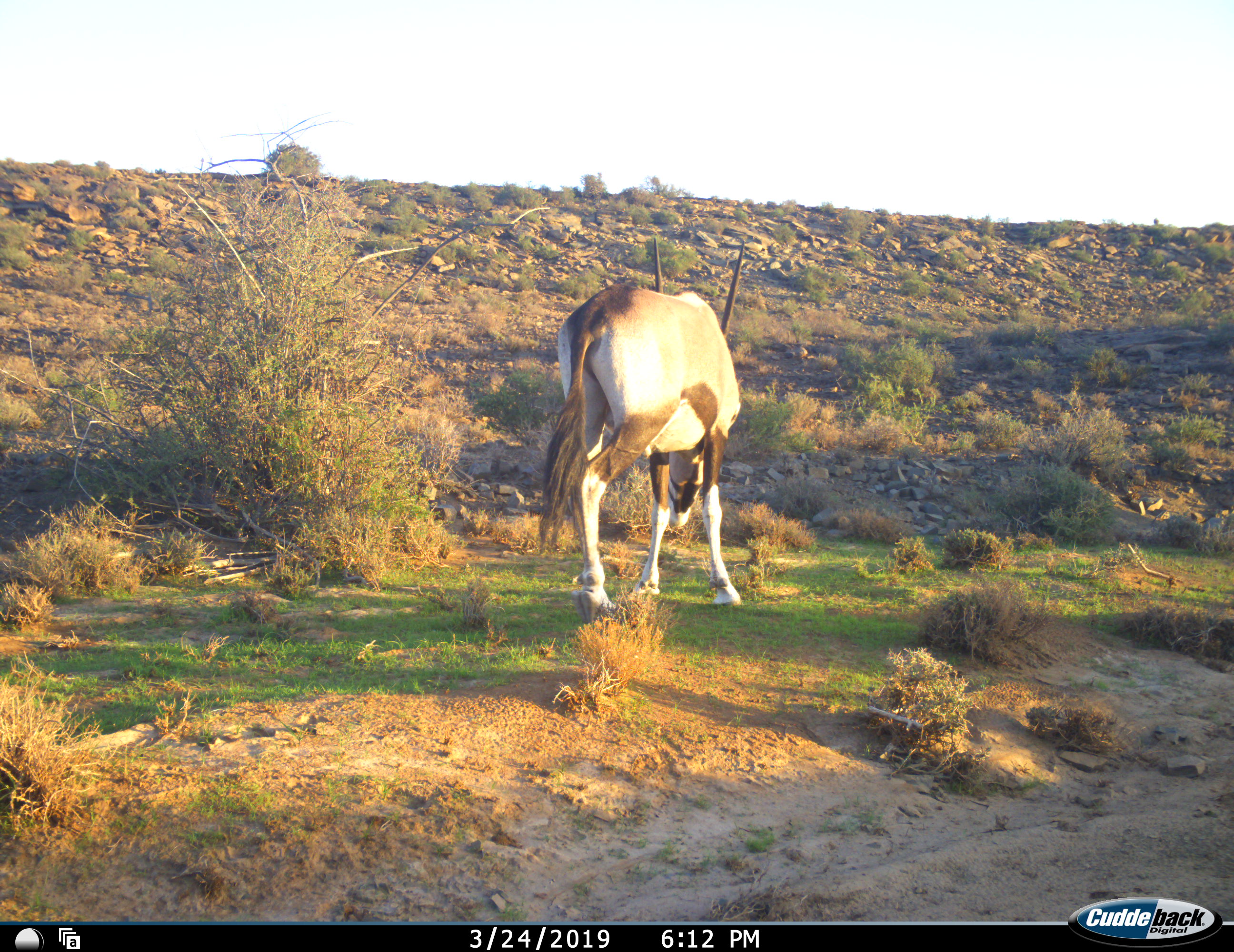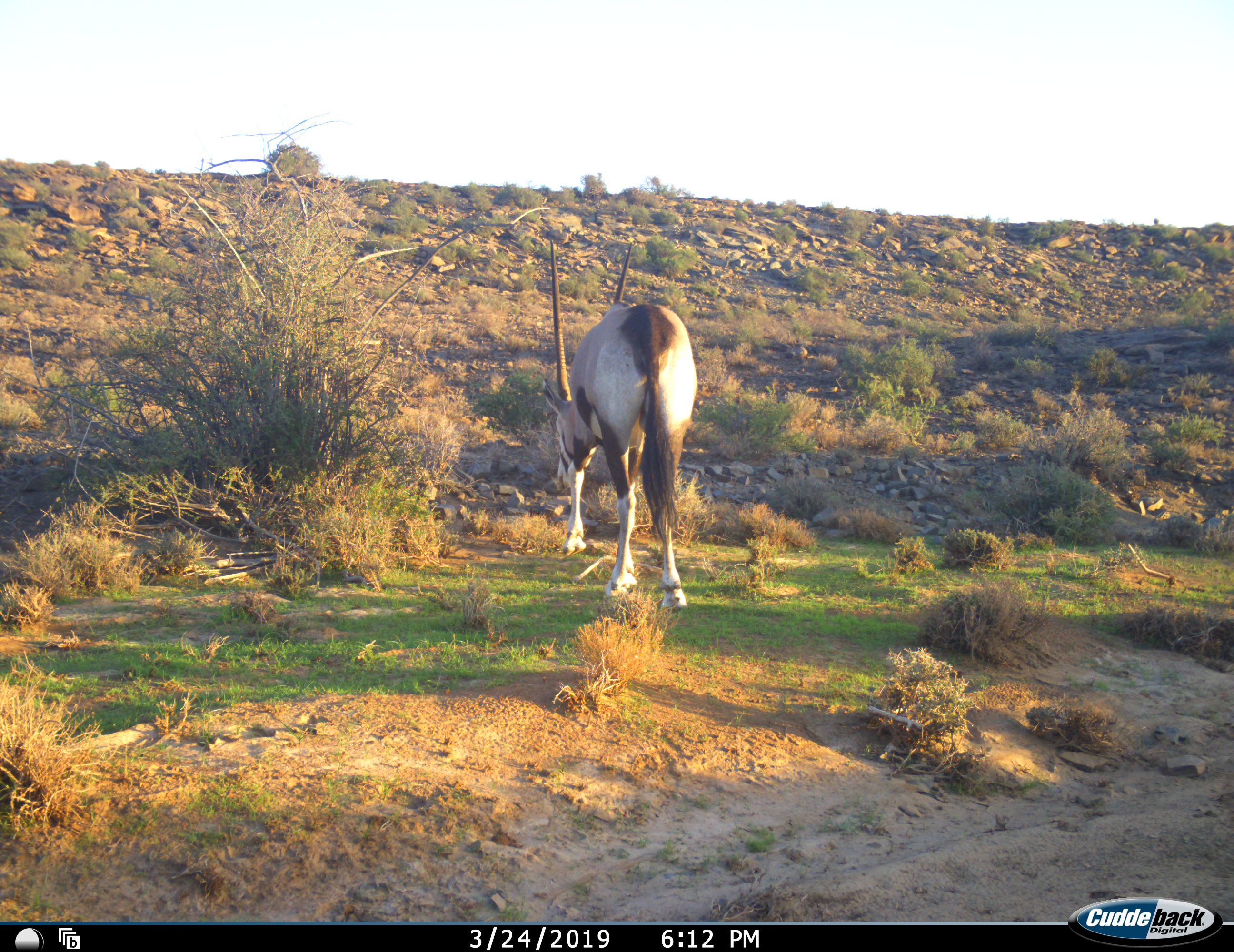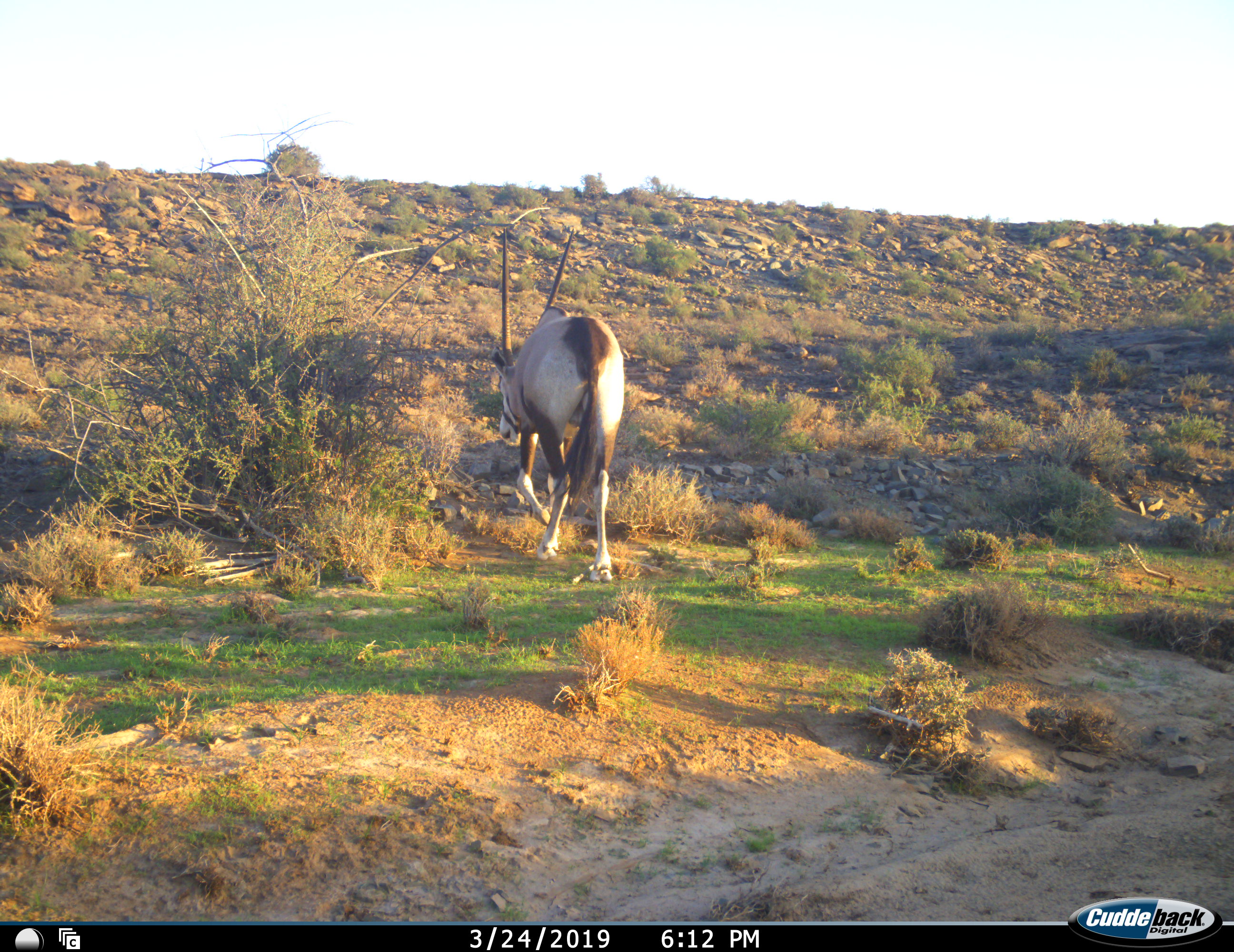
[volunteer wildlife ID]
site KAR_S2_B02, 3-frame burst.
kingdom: Animalia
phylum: Chordata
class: Mammalia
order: Artiodactyla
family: Bovidae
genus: Oryx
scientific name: Oryx gazella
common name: gemsbok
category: oryx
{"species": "oryx (gemsbok) (Oryx gazella)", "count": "1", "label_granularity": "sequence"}